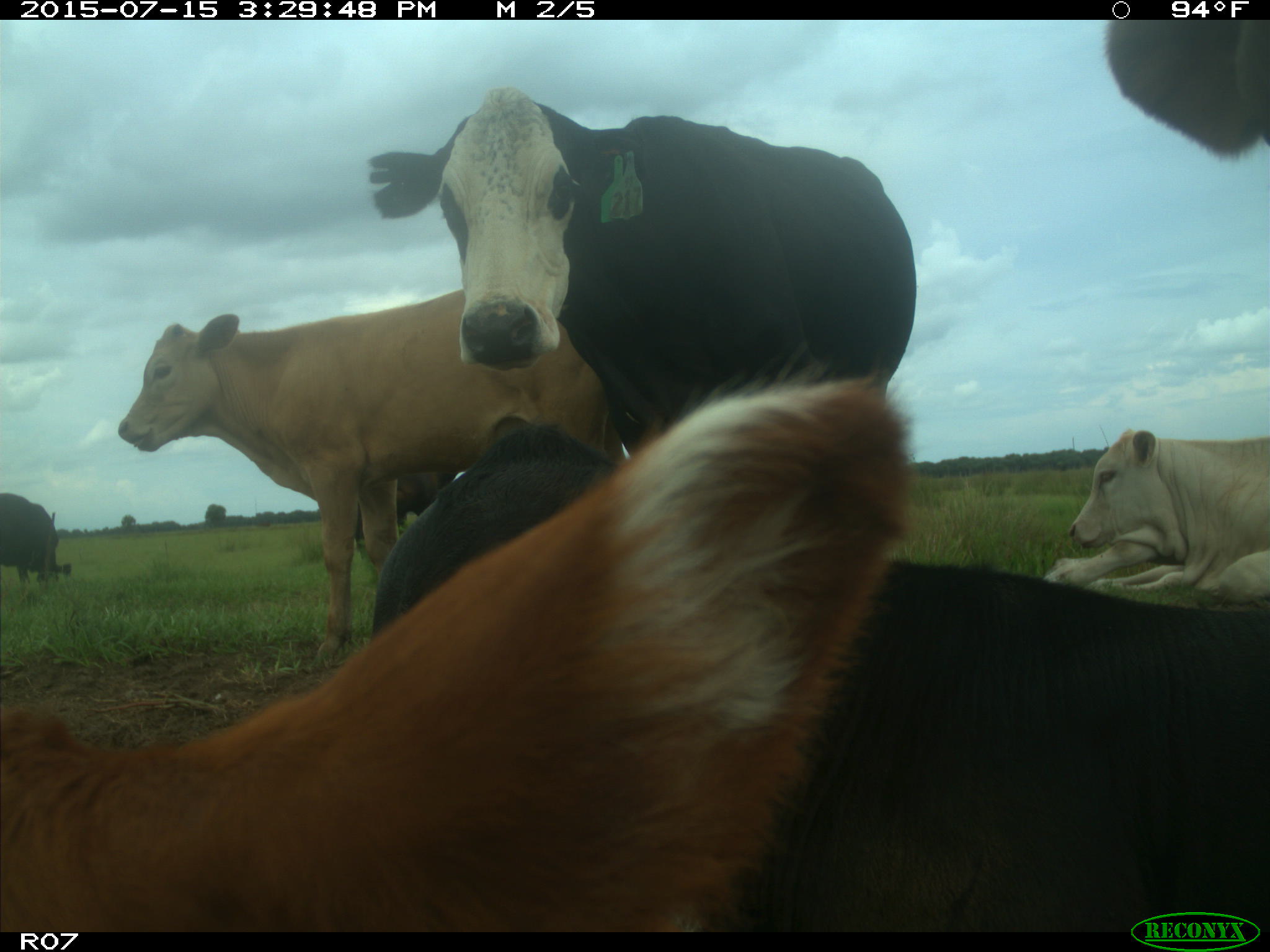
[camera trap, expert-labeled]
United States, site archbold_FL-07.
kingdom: Animalia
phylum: Chordata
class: Mammalia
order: Artiodactyla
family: Bovidae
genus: Bos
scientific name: Bos taurus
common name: domestic cow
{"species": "Bos taurus (domestic cow)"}